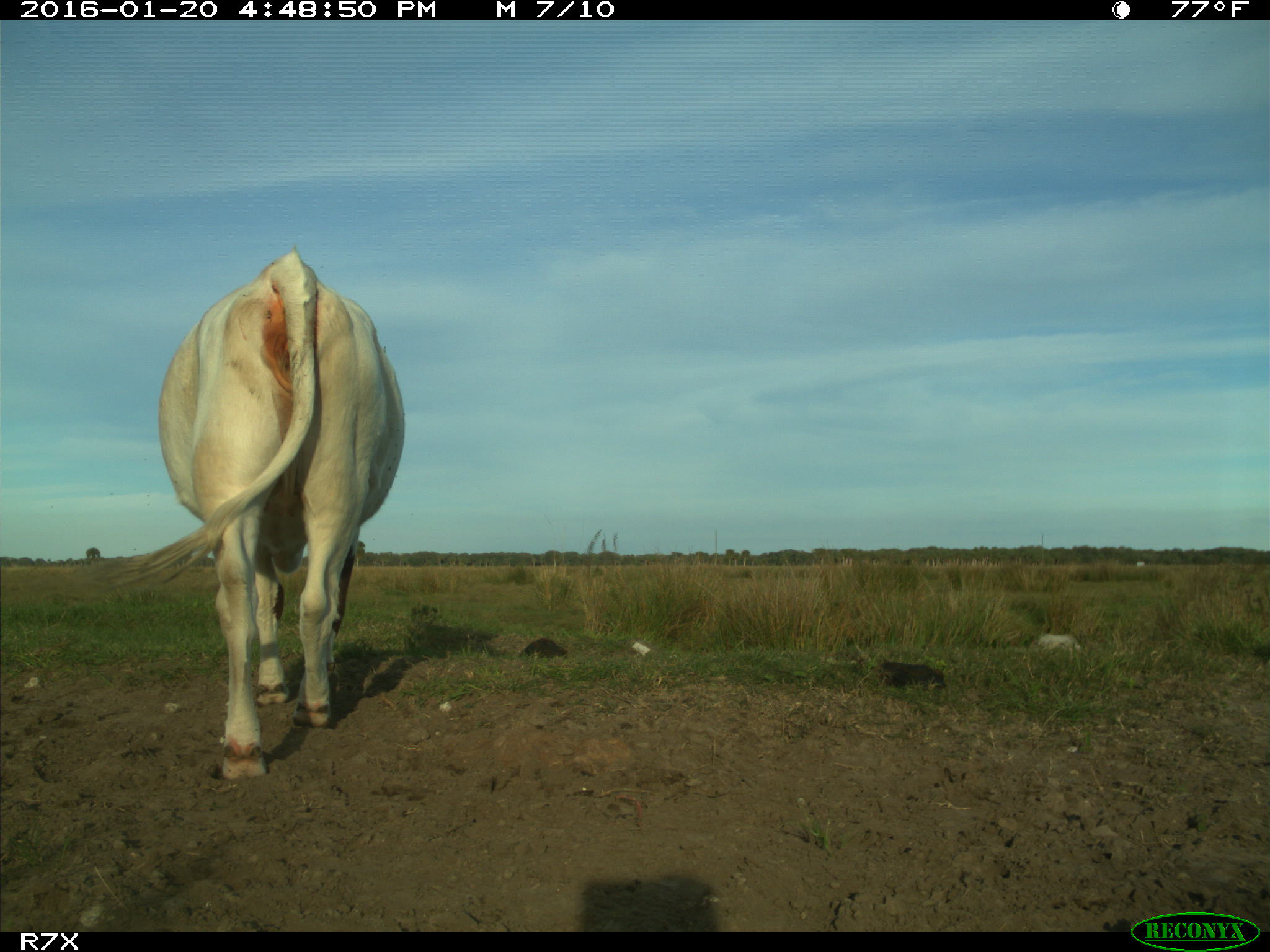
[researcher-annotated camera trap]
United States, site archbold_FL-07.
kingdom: Animalia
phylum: Chordata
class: Mammalia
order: Artiodactyla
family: Bovidae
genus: Bos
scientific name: Bos taurus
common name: domestic cow